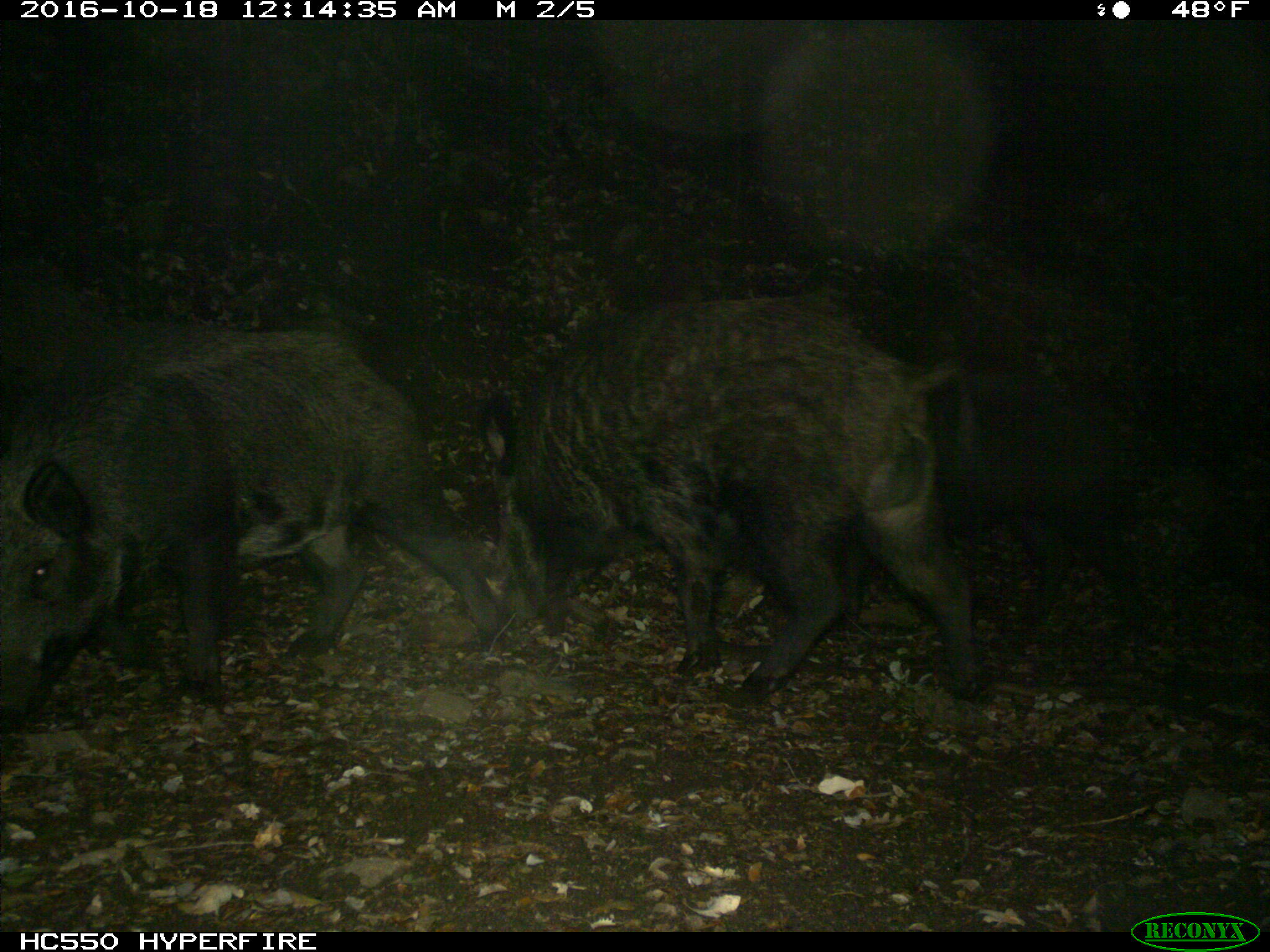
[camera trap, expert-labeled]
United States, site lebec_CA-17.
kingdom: Animalia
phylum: Chordata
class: Mammalia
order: Artiodactyla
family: Suidae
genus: Sus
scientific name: Sus scrofa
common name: wild boar